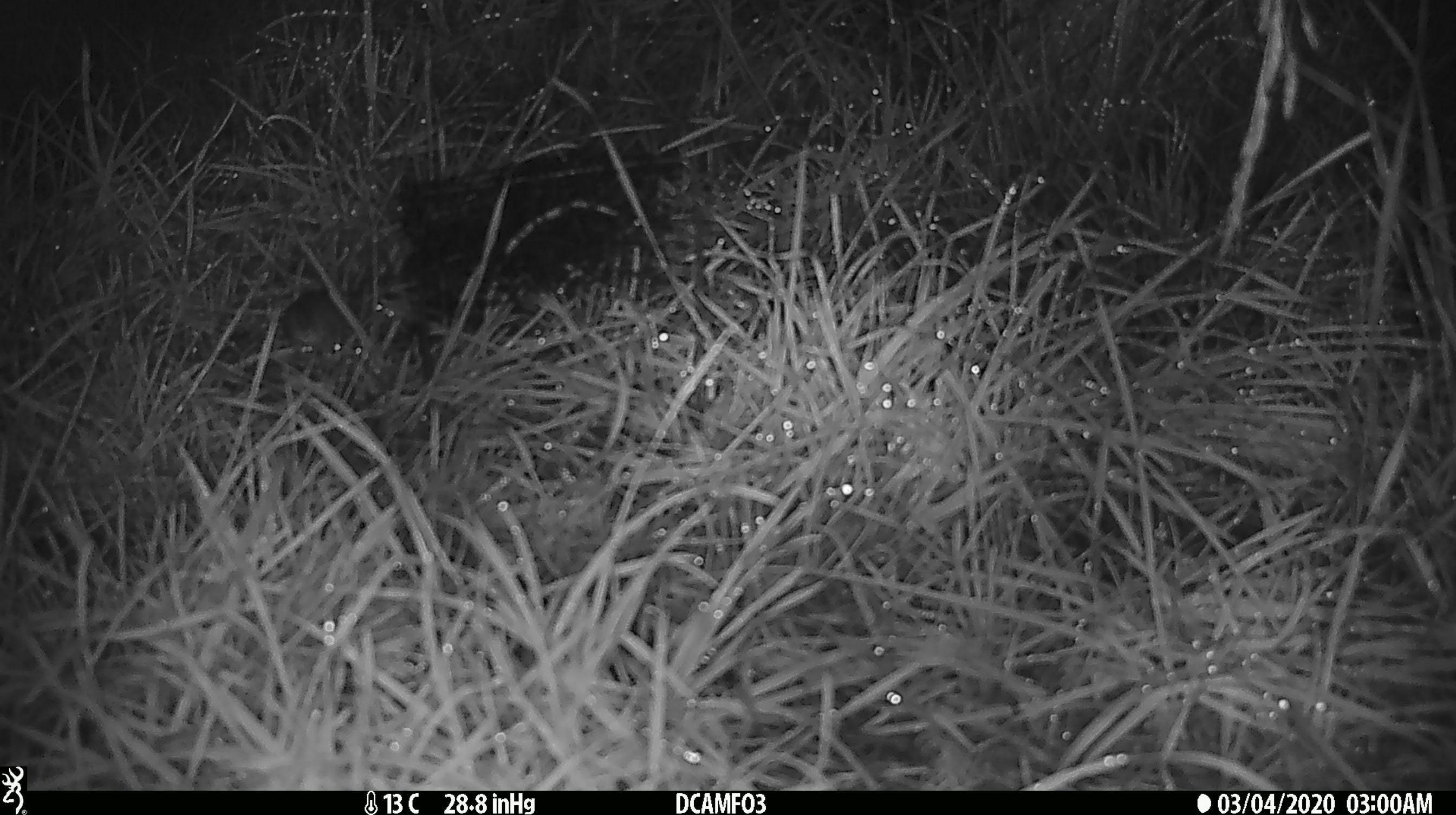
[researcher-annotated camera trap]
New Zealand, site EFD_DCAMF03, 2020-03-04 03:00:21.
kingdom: Animalia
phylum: Chordata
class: Mammalia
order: Rodentia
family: Muridae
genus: Mus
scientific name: Mus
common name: mouse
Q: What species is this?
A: Mouse (Mus).